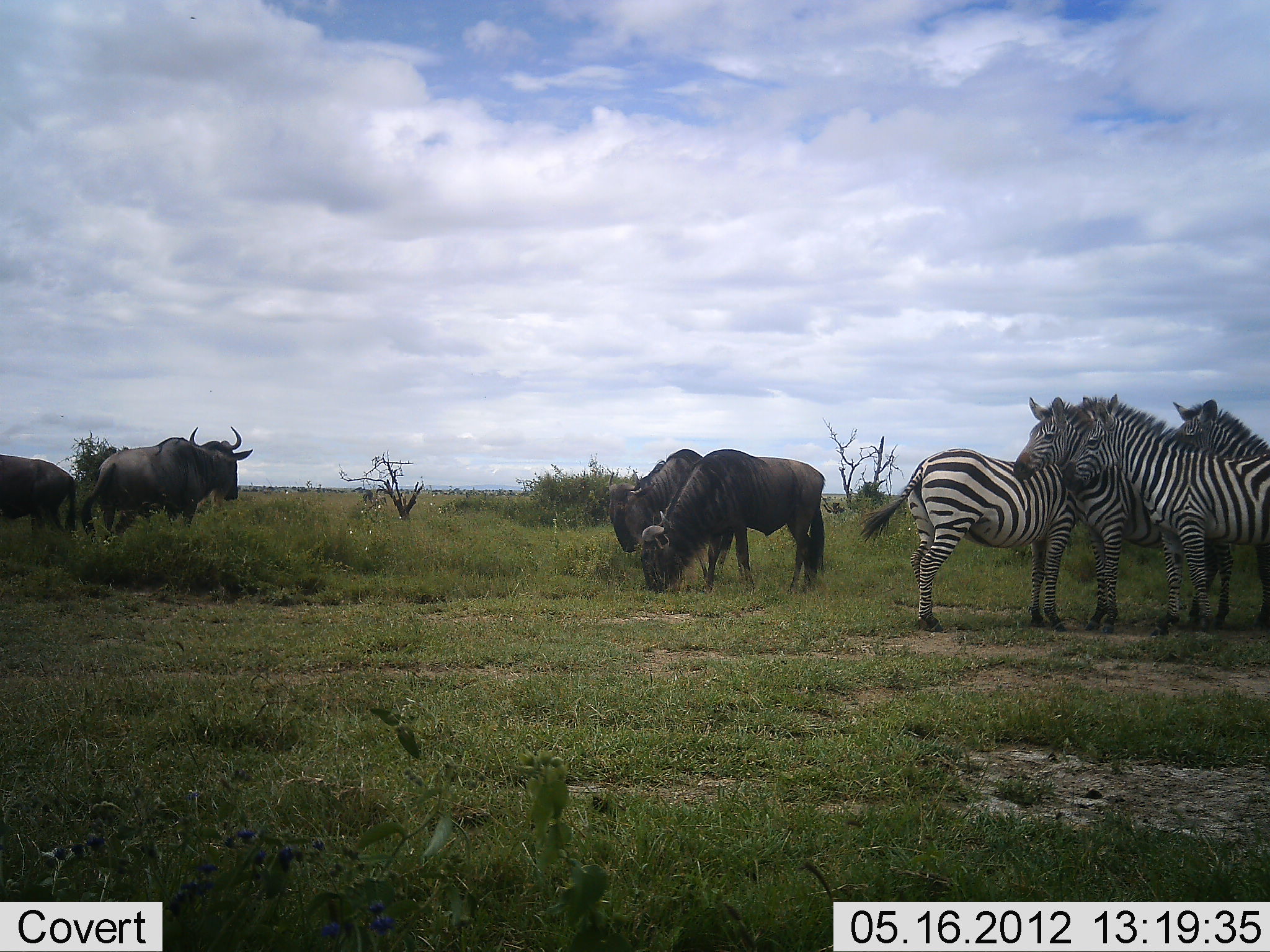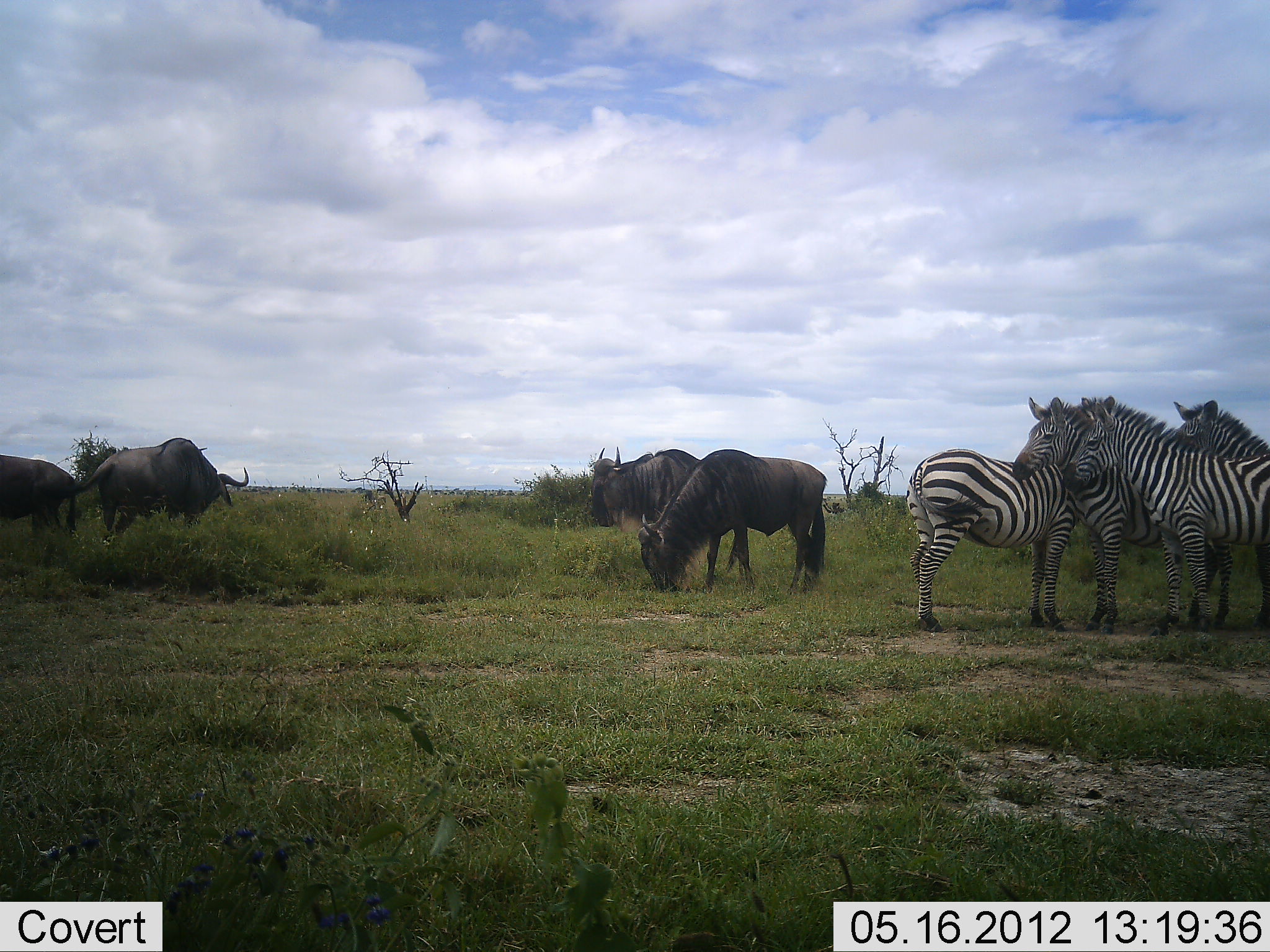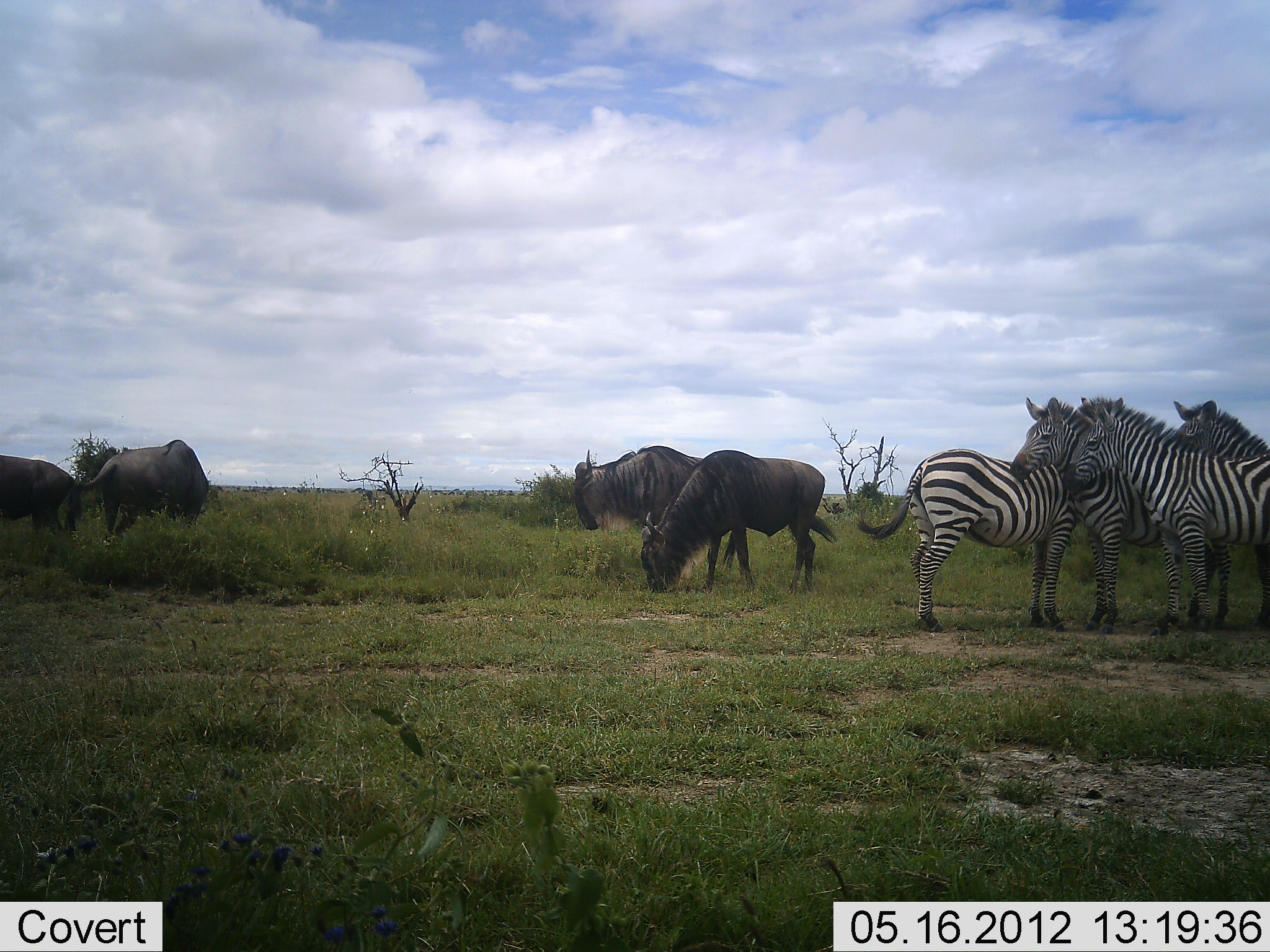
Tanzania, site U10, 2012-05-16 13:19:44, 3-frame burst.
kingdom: Animalia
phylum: Chordata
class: Mammalia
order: Artiodactyla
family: Bovidae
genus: Connochaetes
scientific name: Connochaetes taurinus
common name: blue wildebeest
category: wildebeest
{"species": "wildebeest (blue wildebeest) (Connochaetes taurinus)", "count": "4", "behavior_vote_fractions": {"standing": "42%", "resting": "0%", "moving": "0%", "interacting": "0%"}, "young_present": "0%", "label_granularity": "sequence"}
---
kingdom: Animalia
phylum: Chordata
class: Mammalia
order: Perissodactyla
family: Equidae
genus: Equus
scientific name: Equus quagga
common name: plains zebra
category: zebra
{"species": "zebra (plains zebra) (Equus quagga)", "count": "4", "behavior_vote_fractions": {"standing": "100%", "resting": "0%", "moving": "0%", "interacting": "25%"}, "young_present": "0%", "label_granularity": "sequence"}